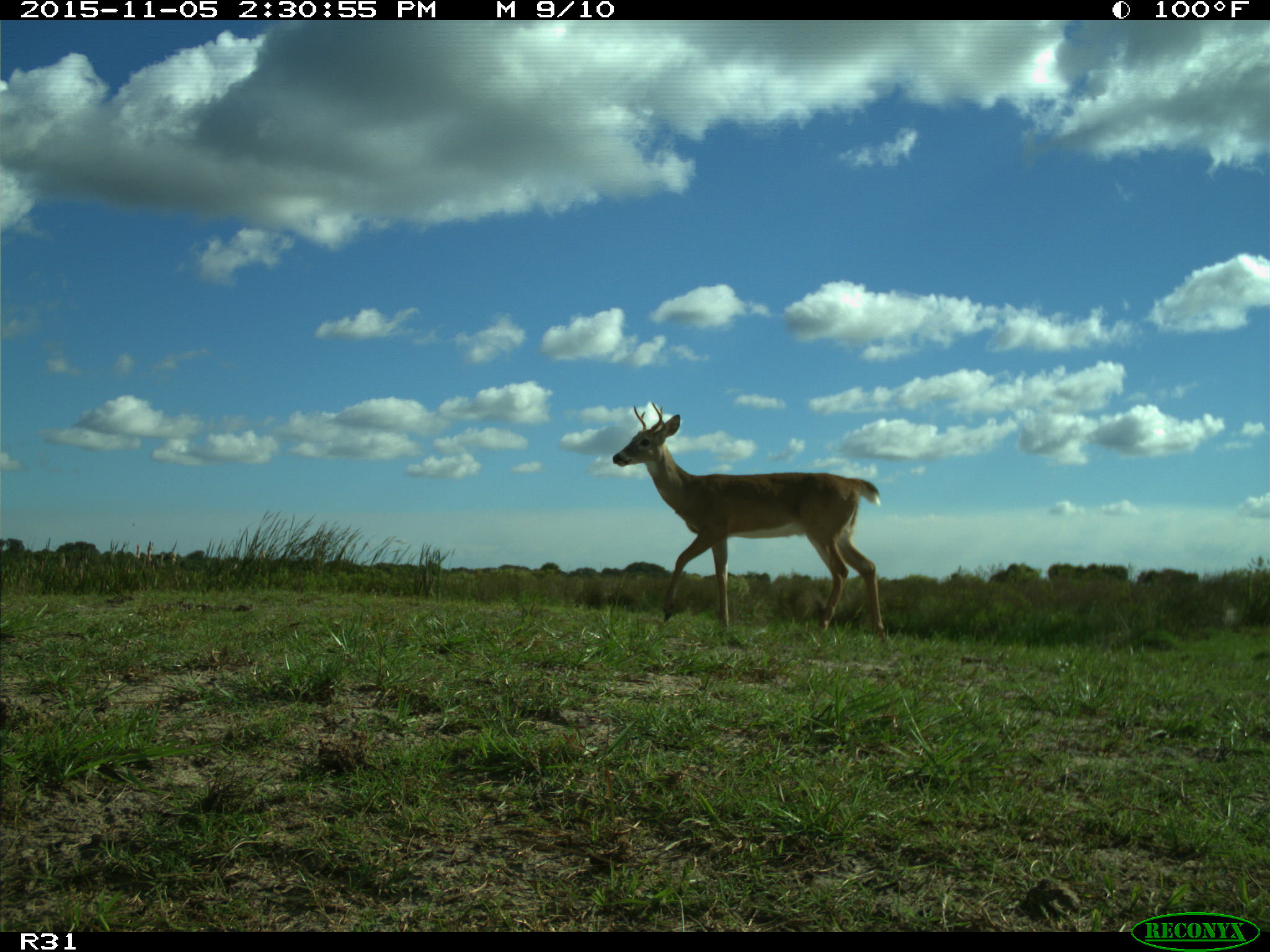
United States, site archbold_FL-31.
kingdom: Animalia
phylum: Chordata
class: Mammalia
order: Artiodactyla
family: Cervidae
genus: Odocoileus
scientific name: Odocoileus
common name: deer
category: unidentified deer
Unidentified deer (deer) (Odocoileus).